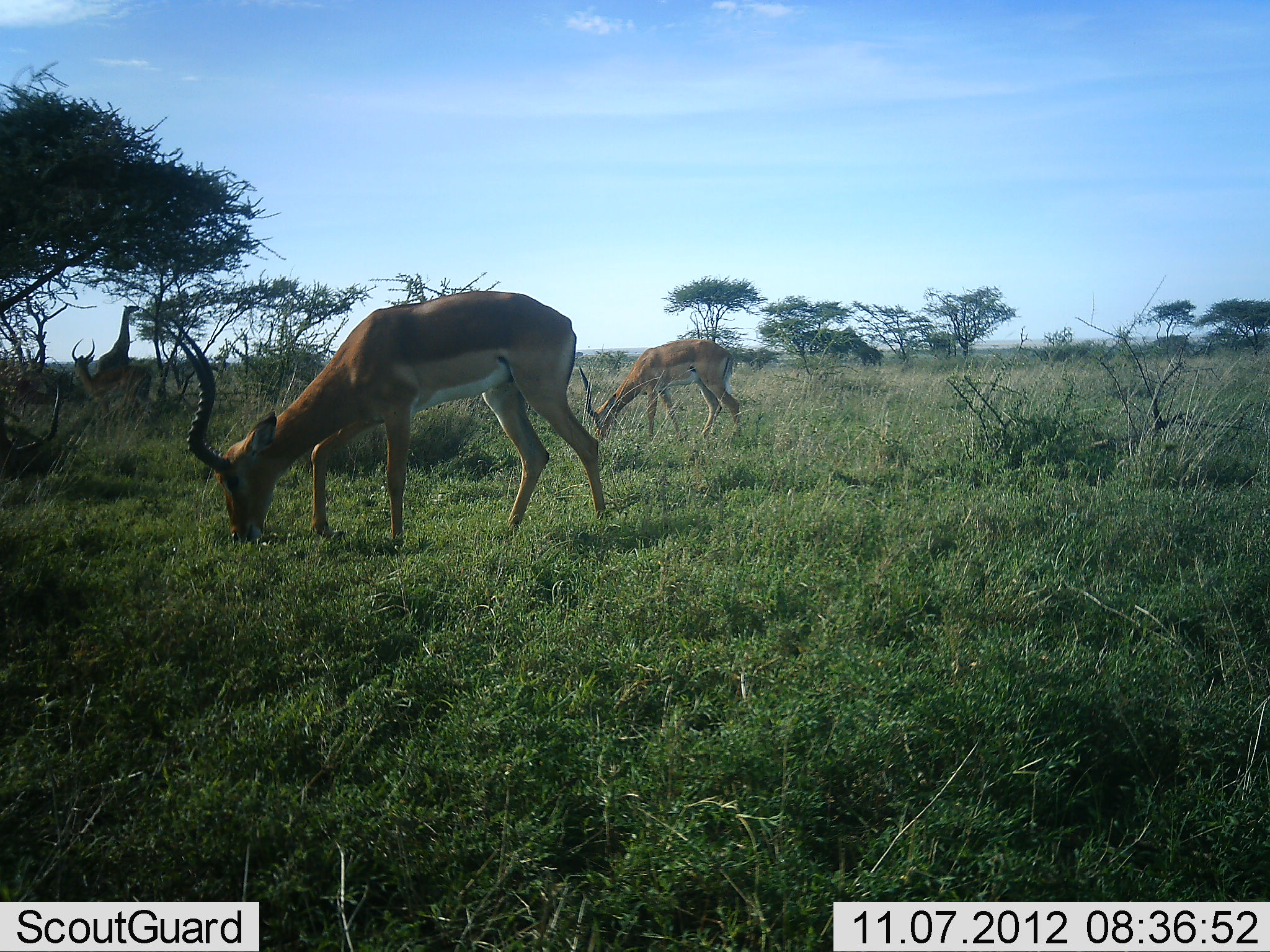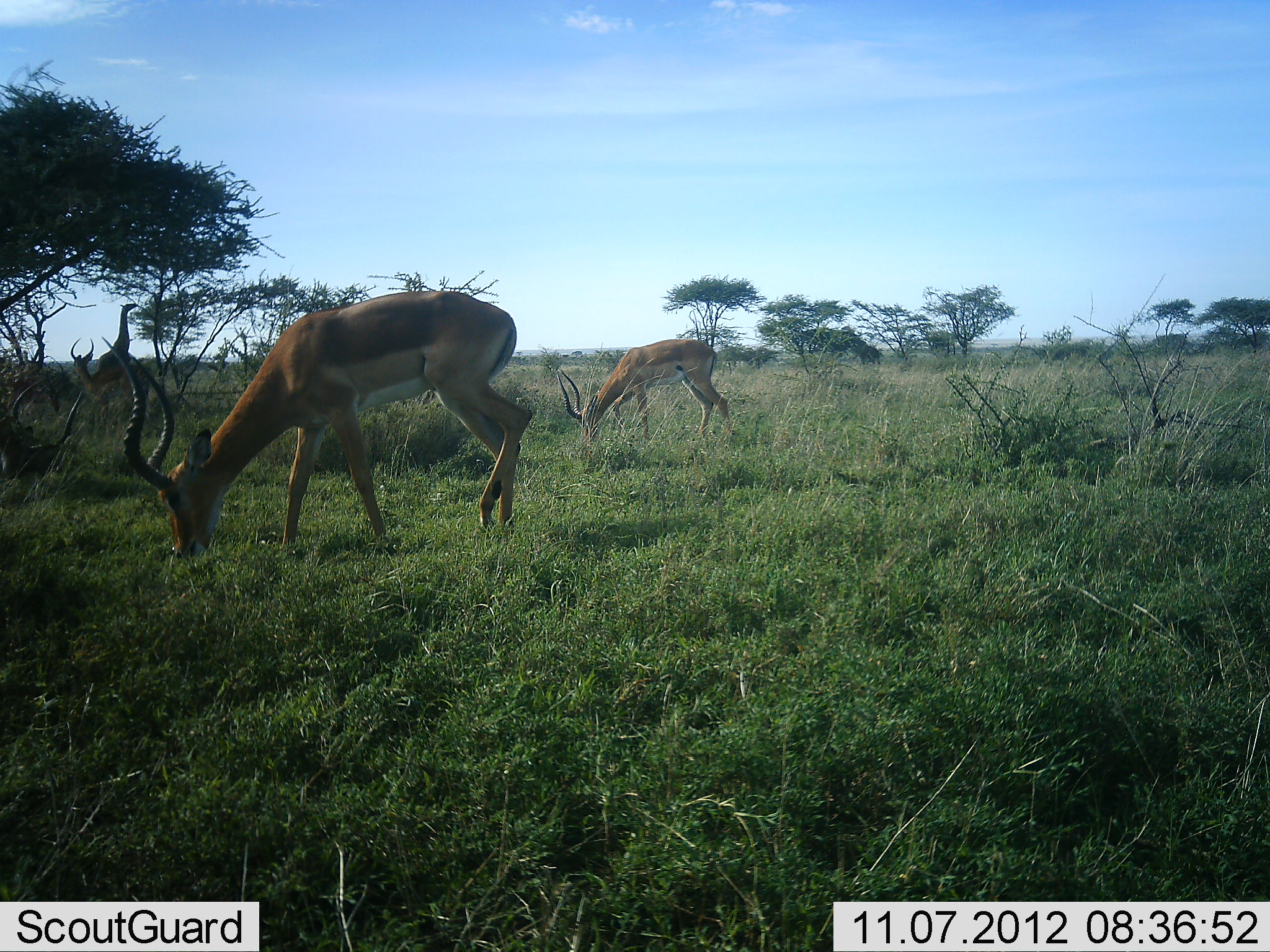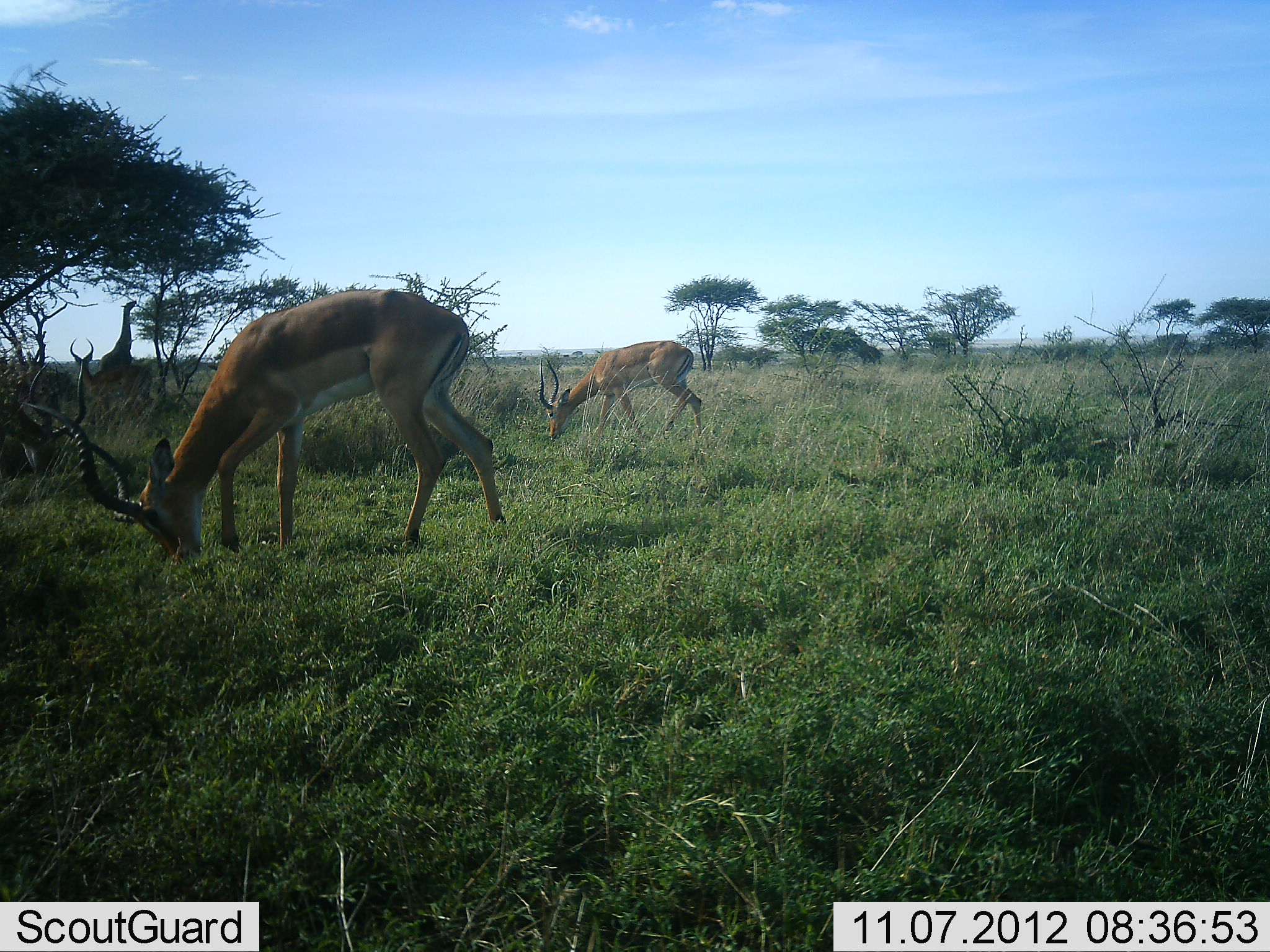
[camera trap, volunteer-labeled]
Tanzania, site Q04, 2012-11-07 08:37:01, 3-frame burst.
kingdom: Animalia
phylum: Chordata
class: Mammalia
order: Artiodactyla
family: Giraffidae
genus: Giraffa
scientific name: Giraffa camelopardalis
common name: giraffe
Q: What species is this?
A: Giraffe (Giraffa camelopardalis).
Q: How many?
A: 1.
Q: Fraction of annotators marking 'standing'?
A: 27%.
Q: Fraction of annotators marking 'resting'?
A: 0%.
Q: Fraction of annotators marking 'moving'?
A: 0%.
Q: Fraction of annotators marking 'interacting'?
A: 0%.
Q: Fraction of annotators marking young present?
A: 0%.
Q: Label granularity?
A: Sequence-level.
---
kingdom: Animalia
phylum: Chordata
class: Mammalia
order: Artiodactyla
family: Bovidae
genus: Aepyceros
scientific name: Aepyceros melampus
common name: impala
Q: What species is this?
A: Impala (Aepyceros melampus).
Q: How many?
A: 4.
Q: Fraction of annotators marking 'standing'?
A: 31%.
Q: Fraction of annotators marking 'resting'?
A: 0%.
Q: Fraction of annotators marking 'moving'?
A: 12%.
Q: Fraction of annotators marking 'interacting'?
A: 6%.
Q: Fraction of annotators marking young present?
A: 0%.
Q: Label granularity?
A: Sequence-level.